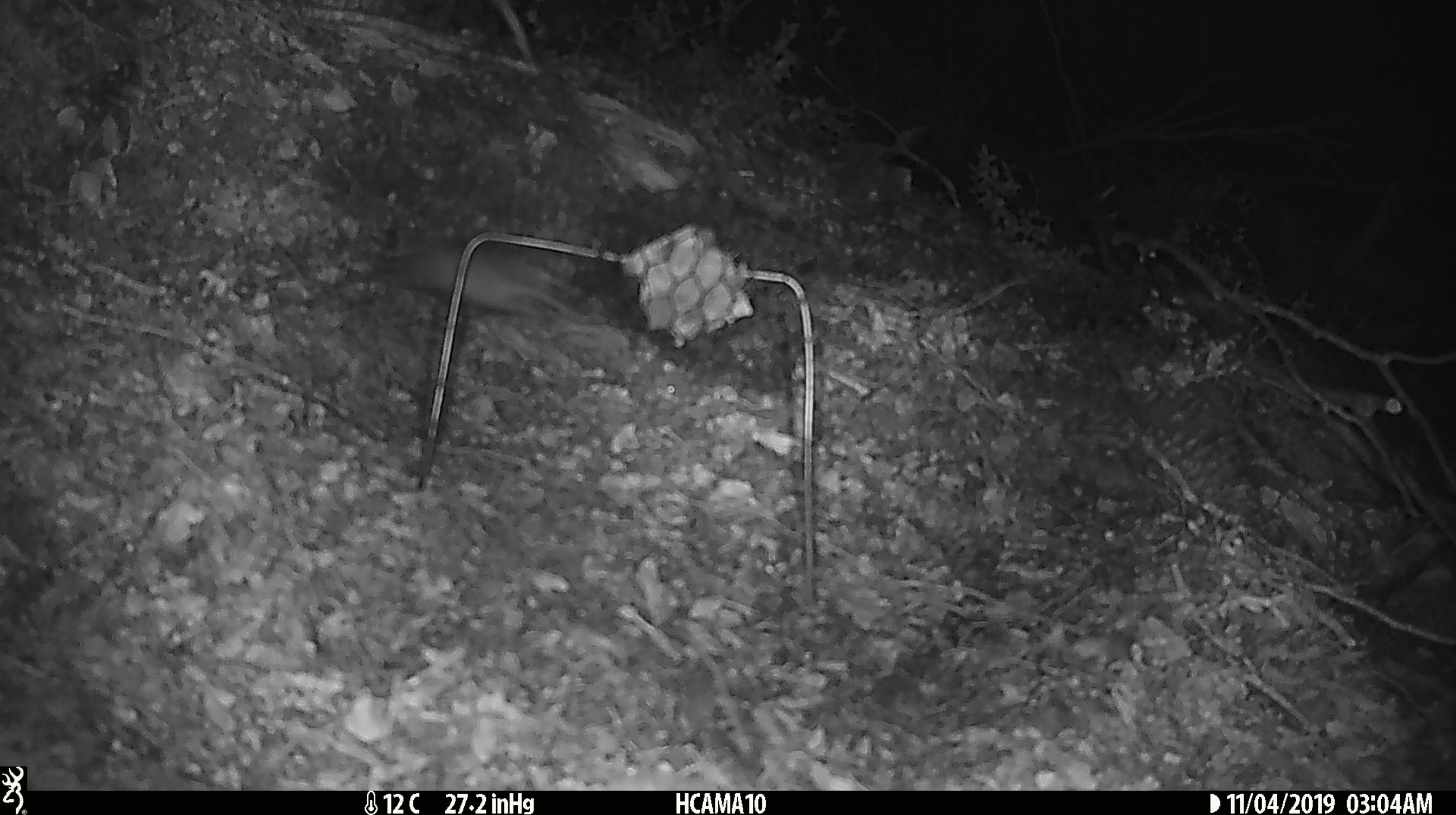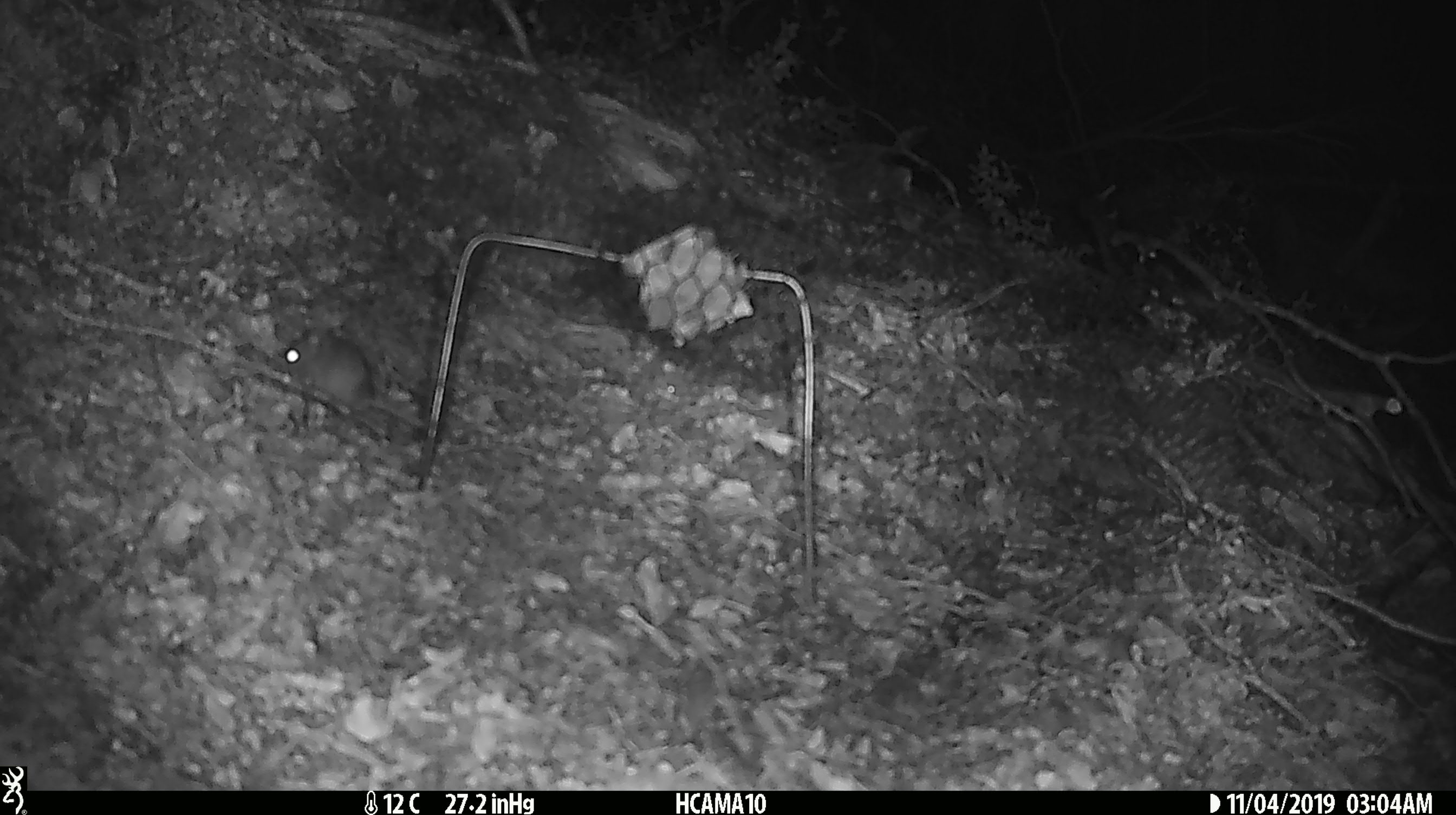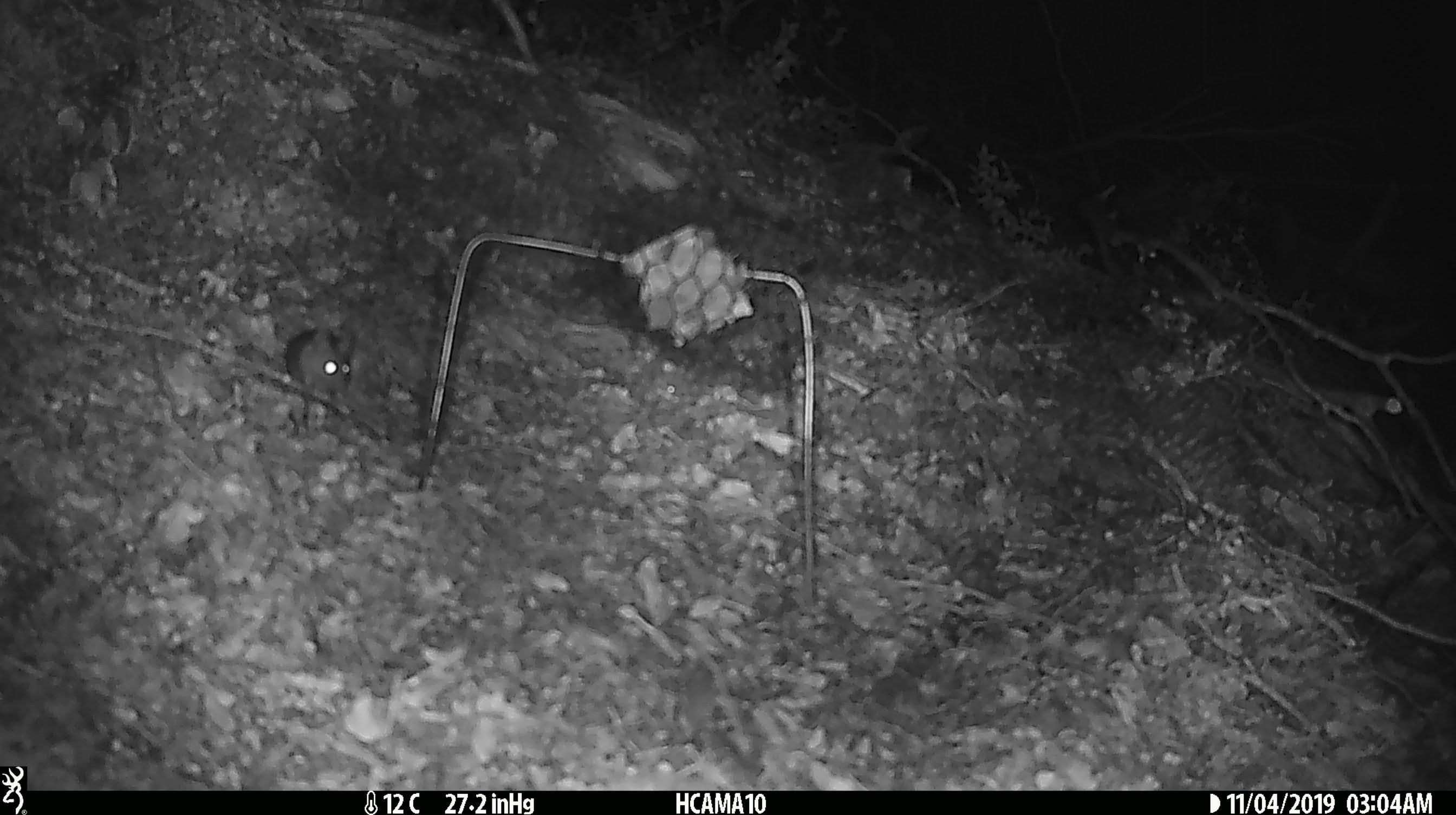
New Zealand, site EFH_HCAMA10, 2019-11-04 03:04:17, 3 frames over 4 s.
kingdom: Animalia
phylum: Chordata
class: Mammalia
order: Rodentia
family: Muridae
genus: Mus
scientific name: Mus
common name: mouse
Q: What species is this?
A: Mouse (Mus).